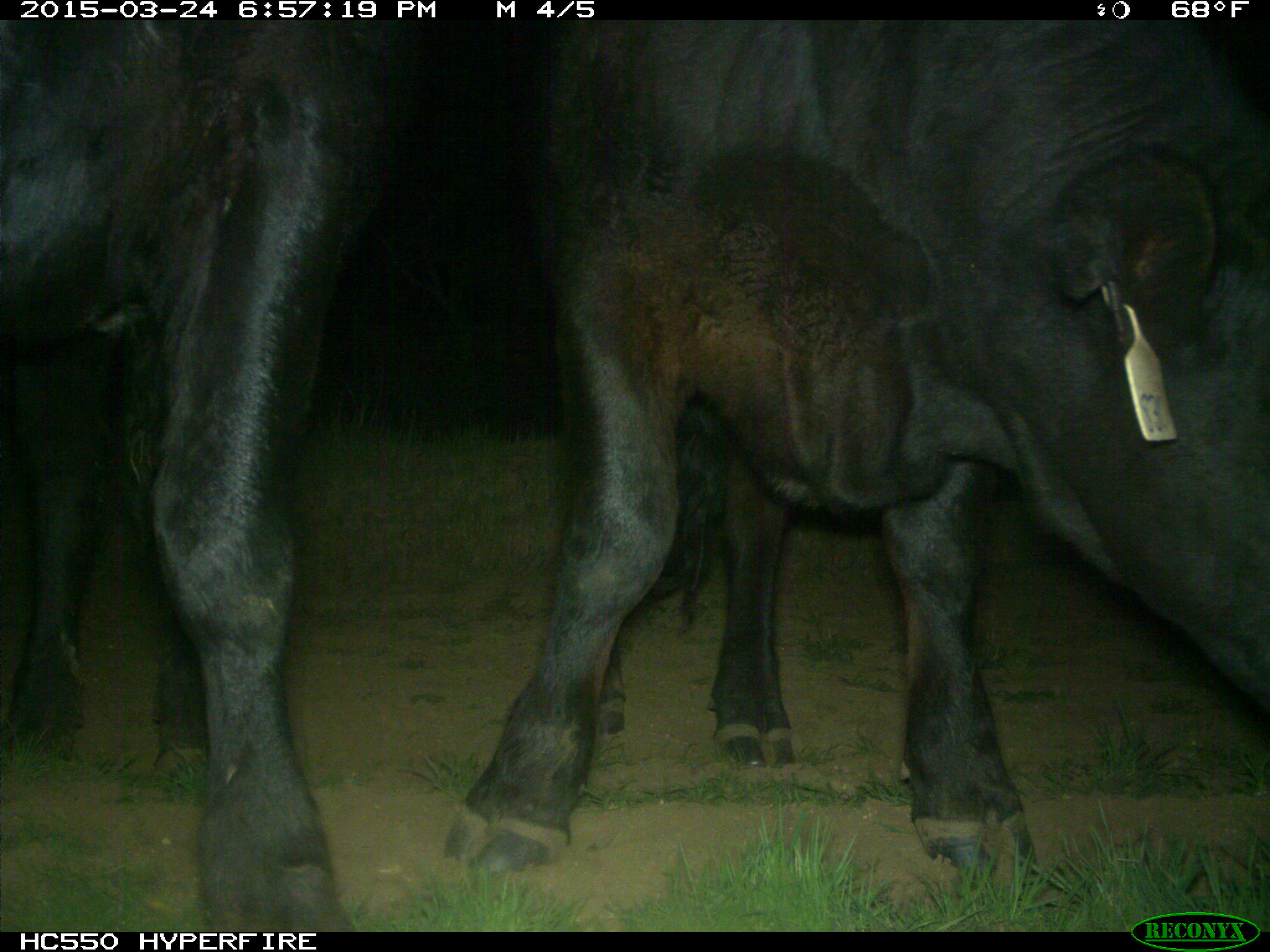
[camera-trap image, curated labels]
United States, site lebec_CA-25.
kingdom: Animalia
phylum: Chordata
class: Mammalia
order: Artiodactyla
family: Bovidae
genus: Bos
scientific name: Bos taurus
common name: domestic cow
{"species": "Bos taurus (domestic cow)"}